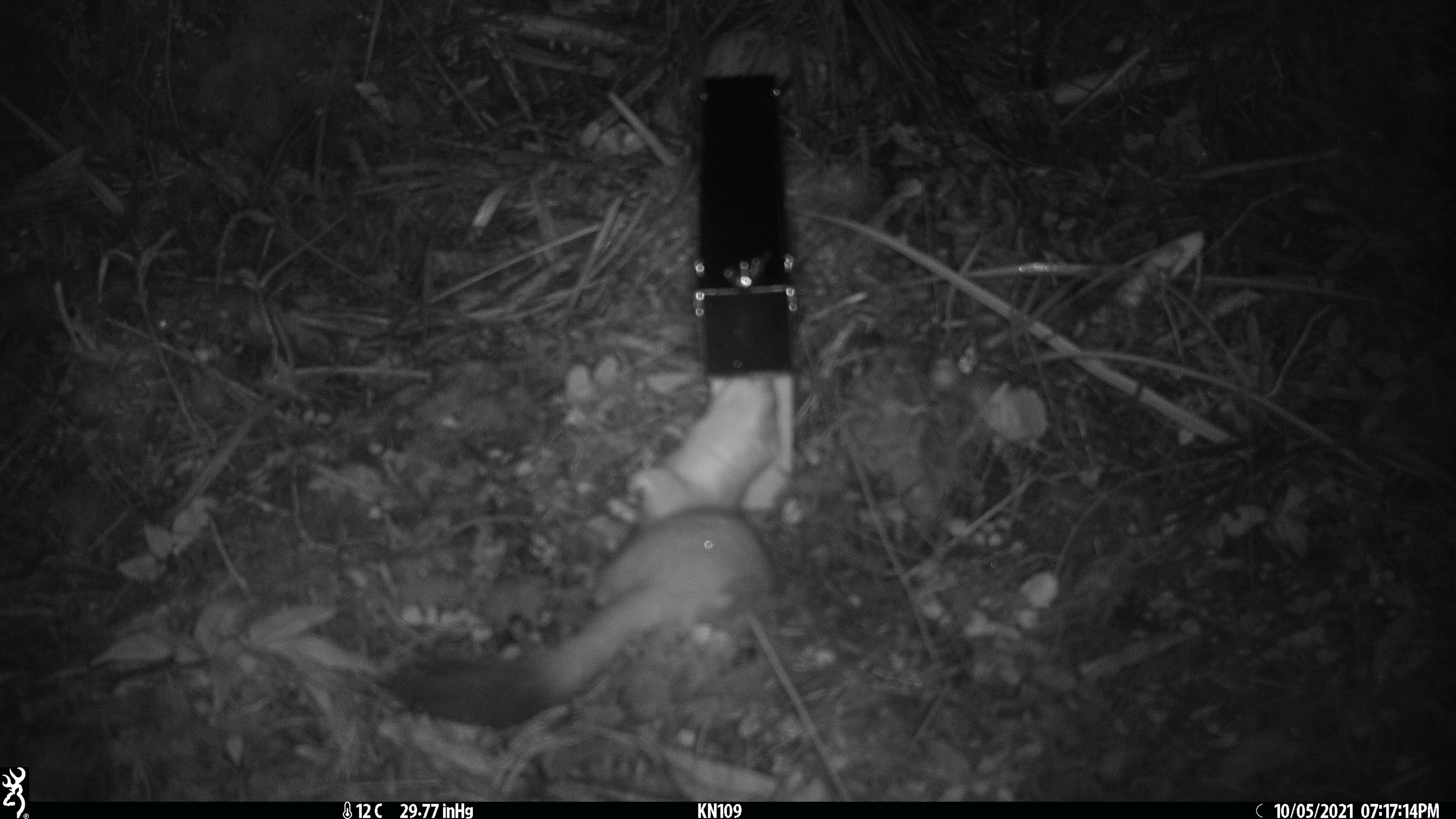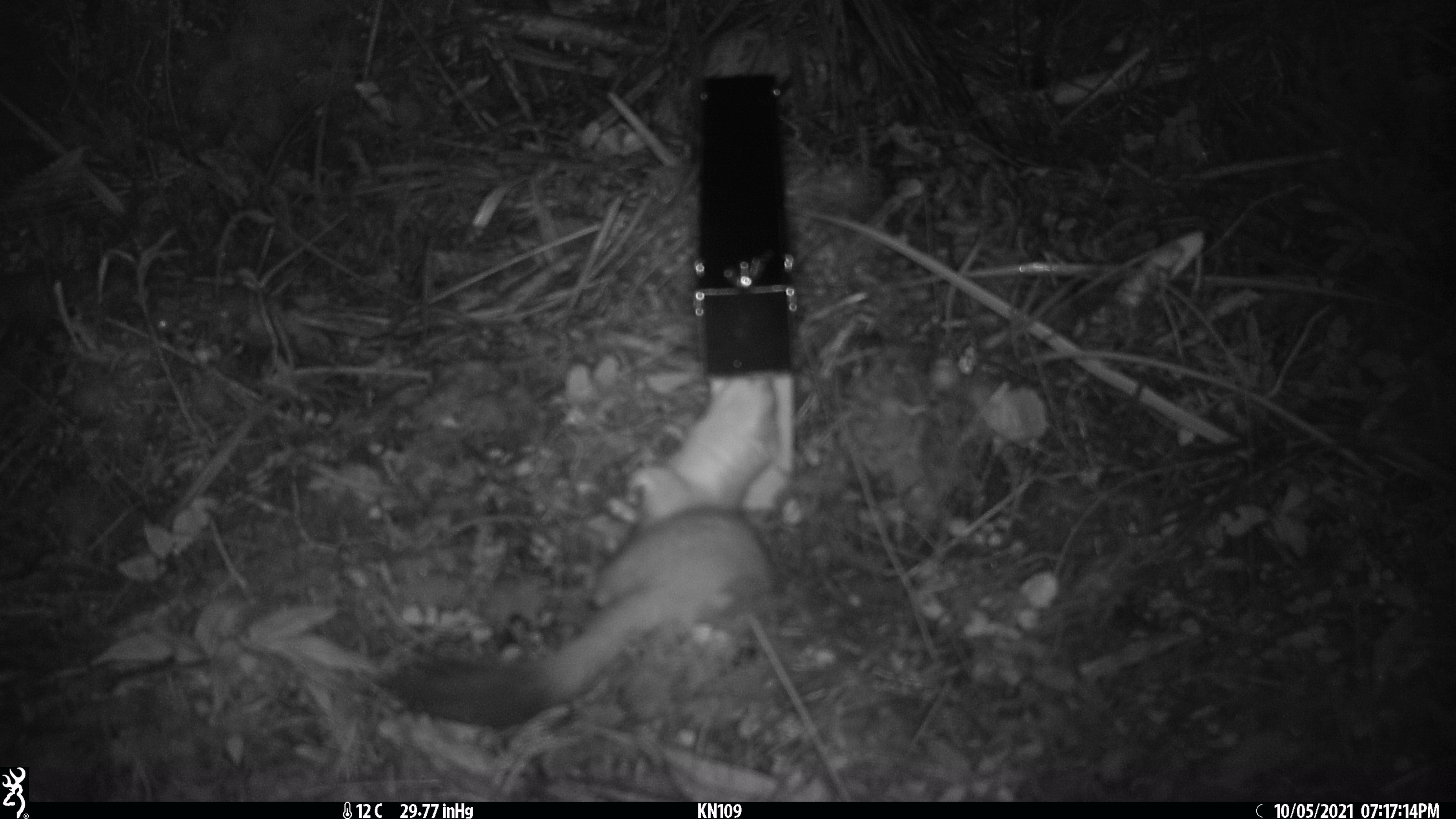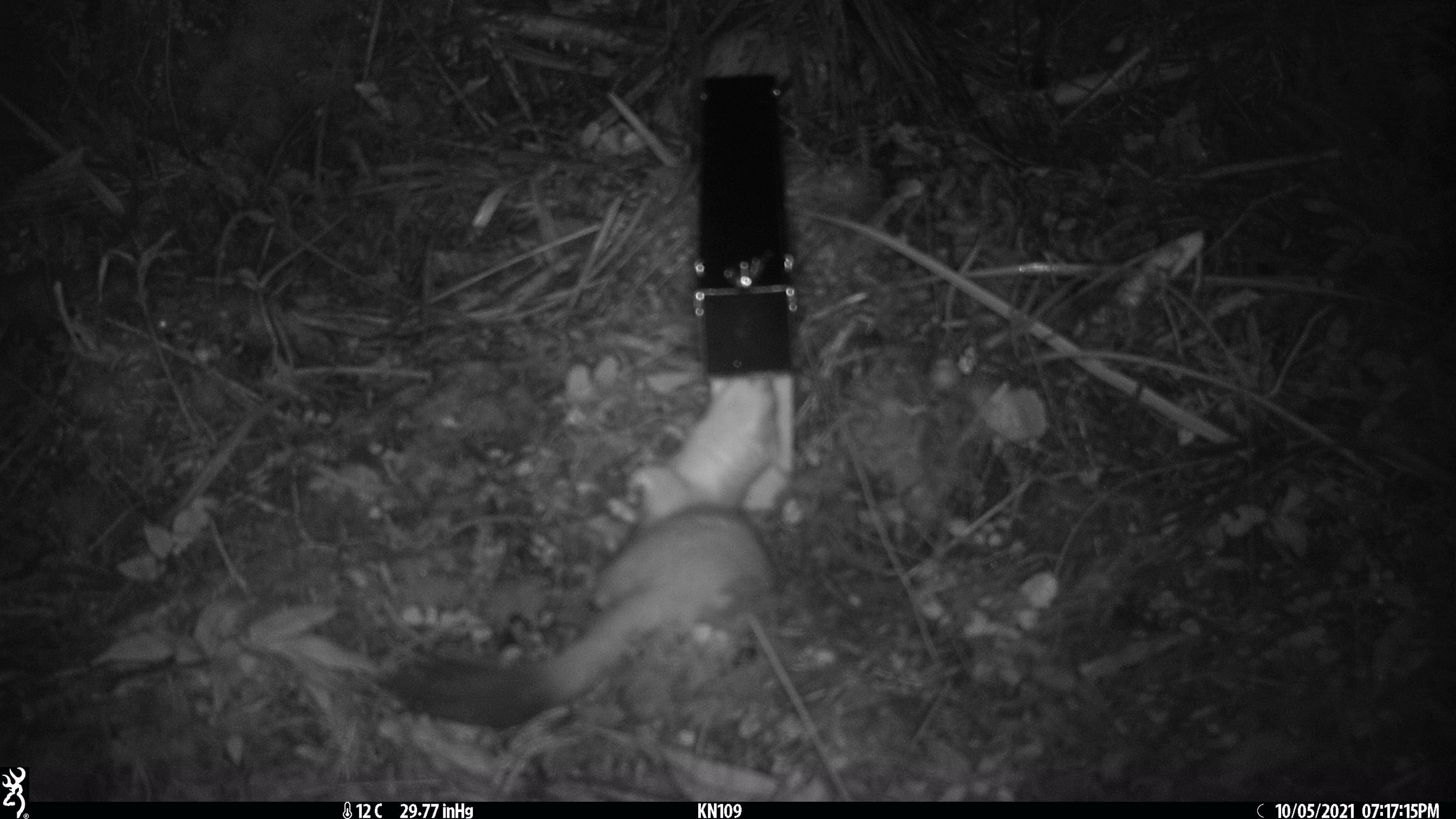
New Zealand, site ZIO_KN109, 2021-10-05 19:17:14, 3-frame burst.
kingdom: Animalia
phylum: Chordata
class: Mammalia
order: Carnivora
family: Mustelidae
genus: Mustela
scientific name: Mustela erminea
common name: stoat